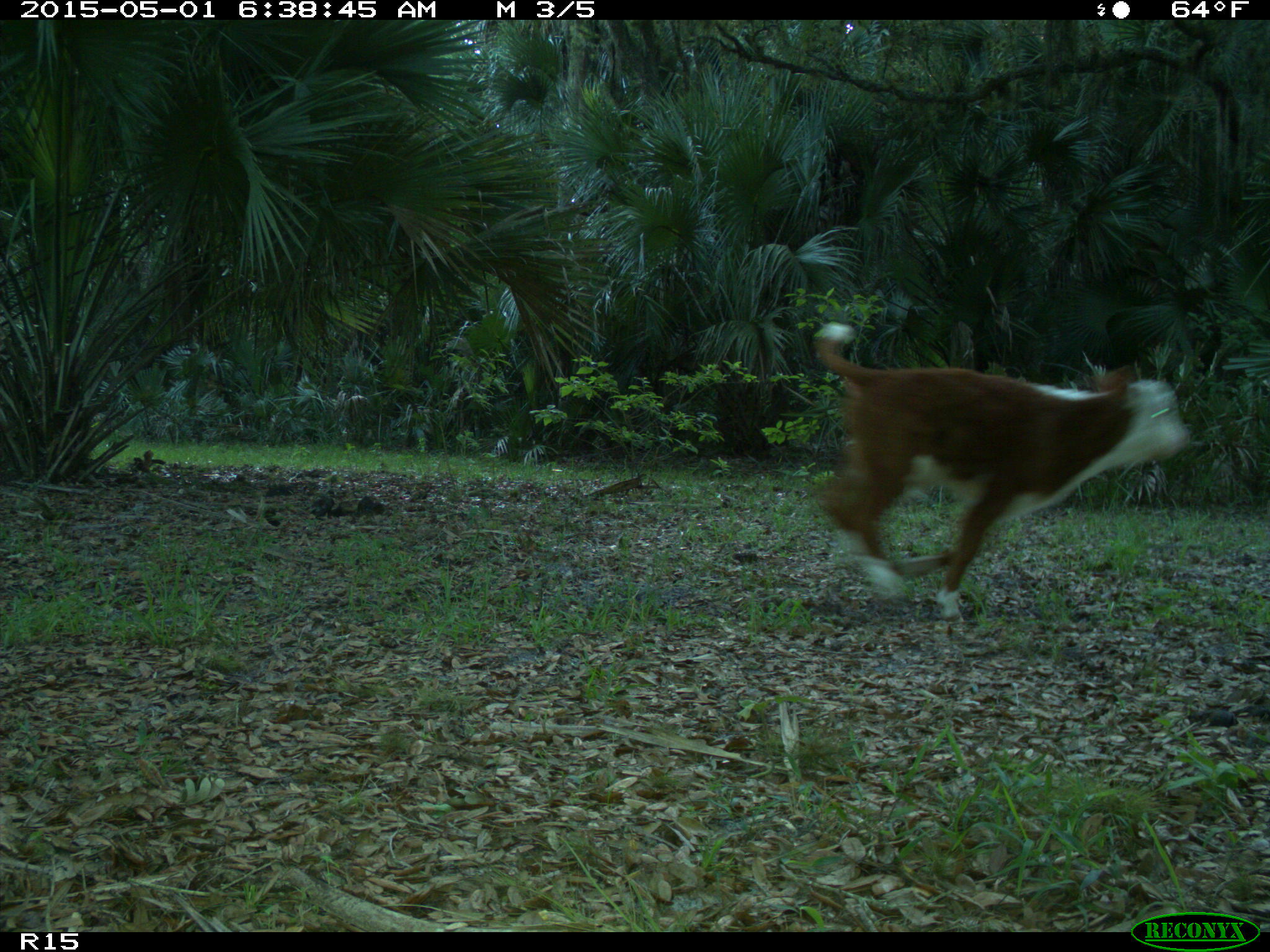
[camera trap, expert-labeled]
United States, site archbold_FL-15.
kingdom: Animalia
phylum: Chordata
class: Mammalia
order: Artiodactyla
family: Bovidae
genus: Bos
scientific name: Bos taurus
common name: domestic cow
Bos taurus (domestic cow).